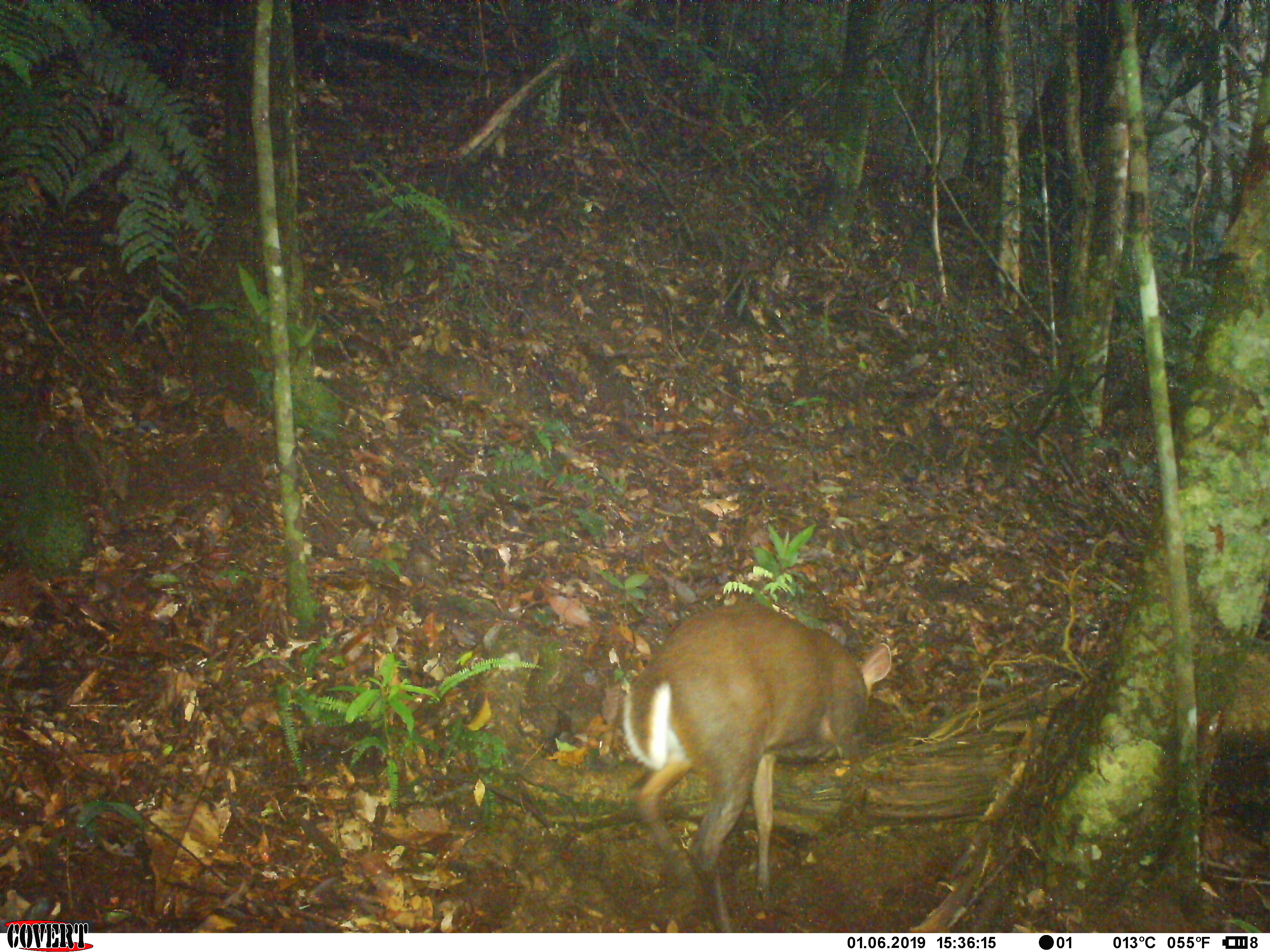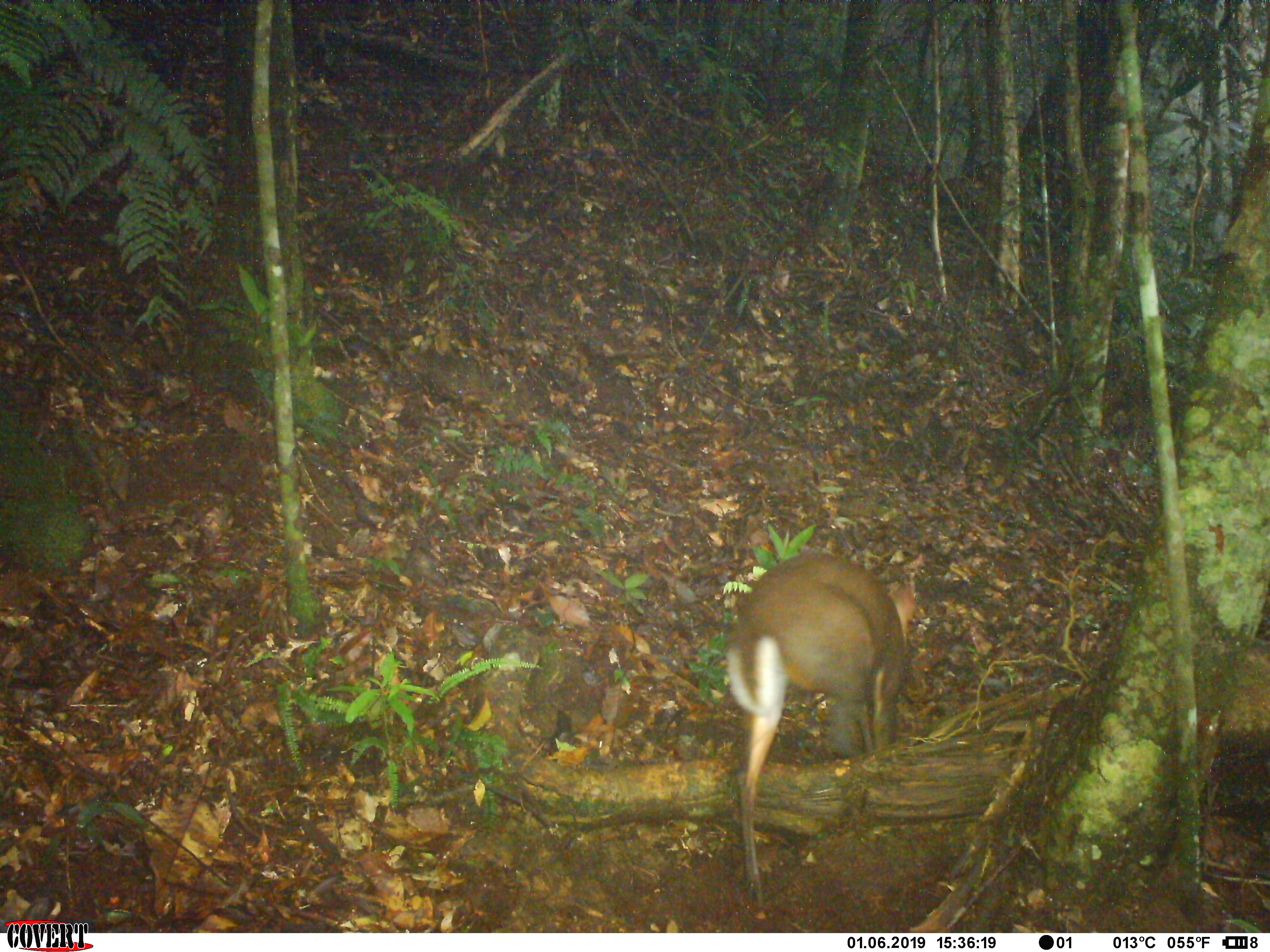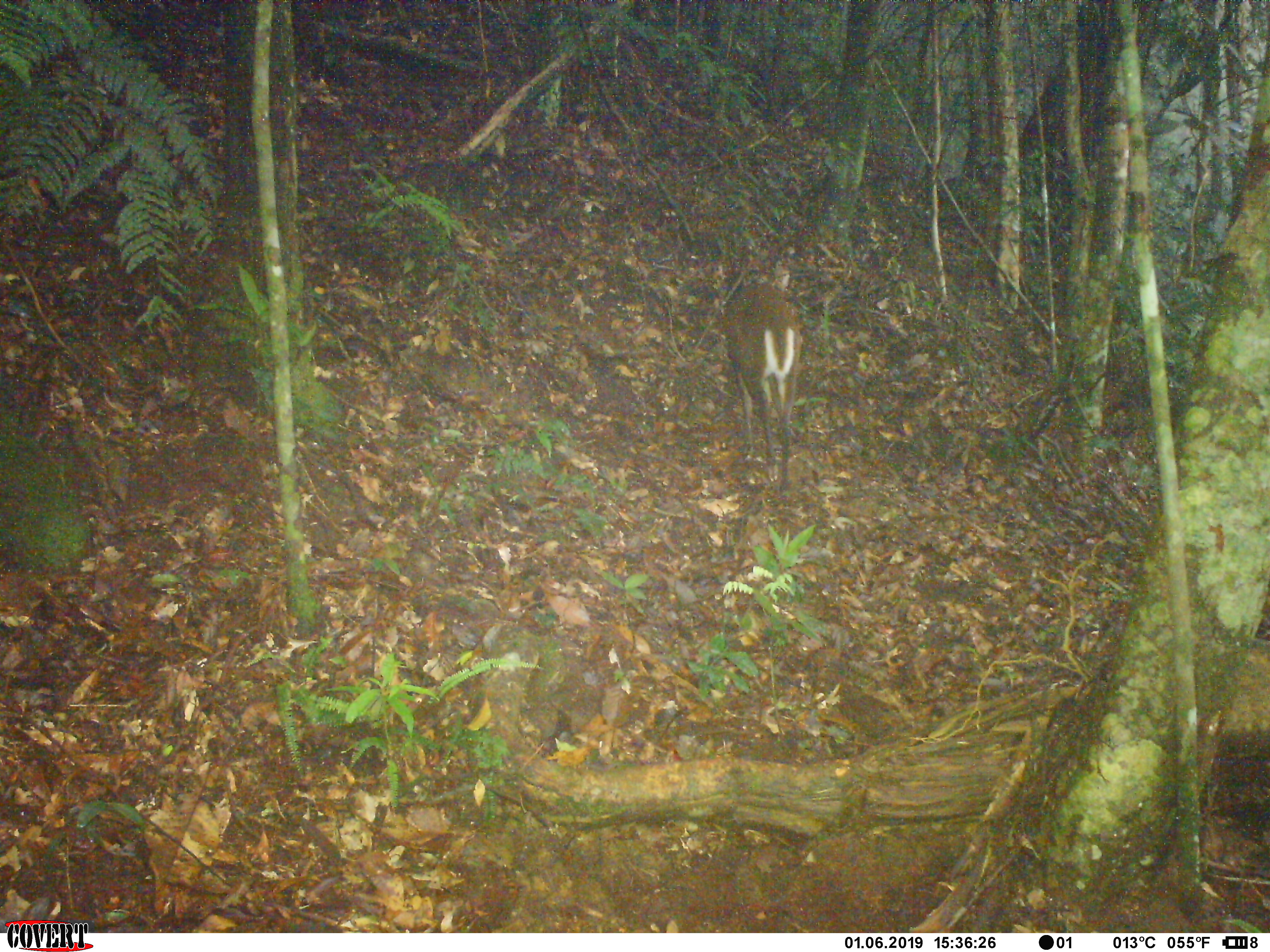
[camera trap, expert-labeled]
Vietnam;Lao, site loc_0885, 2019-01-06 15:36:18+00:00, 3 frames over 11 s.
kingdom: Animalia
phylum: Chordata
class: Mammalia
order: Artiodactyla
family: Cervidae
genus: Muntiacus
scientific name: Muntiacus rooseveltorum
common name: roosevelt's muntjac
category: roosevelts muntjac group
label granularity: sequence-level